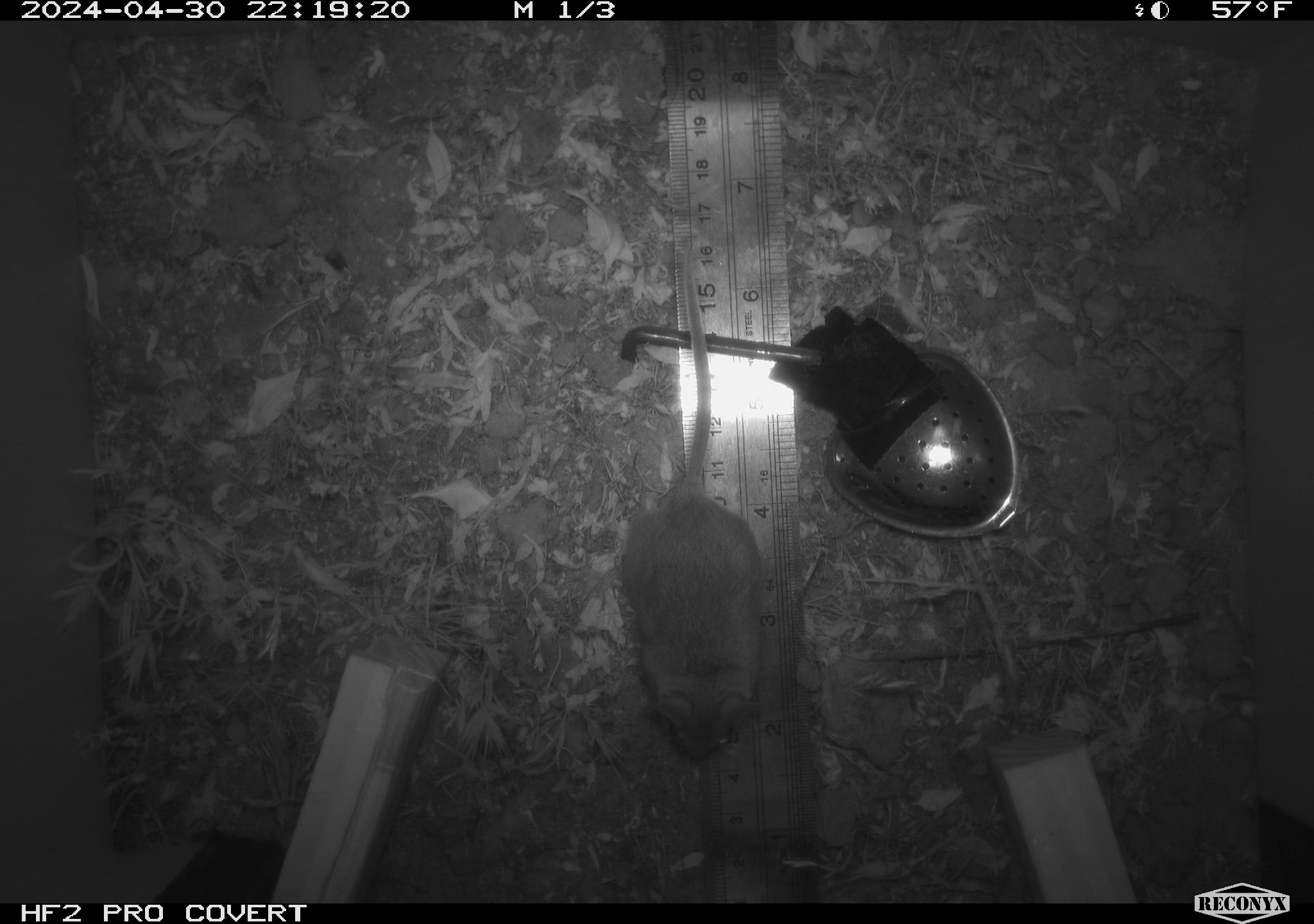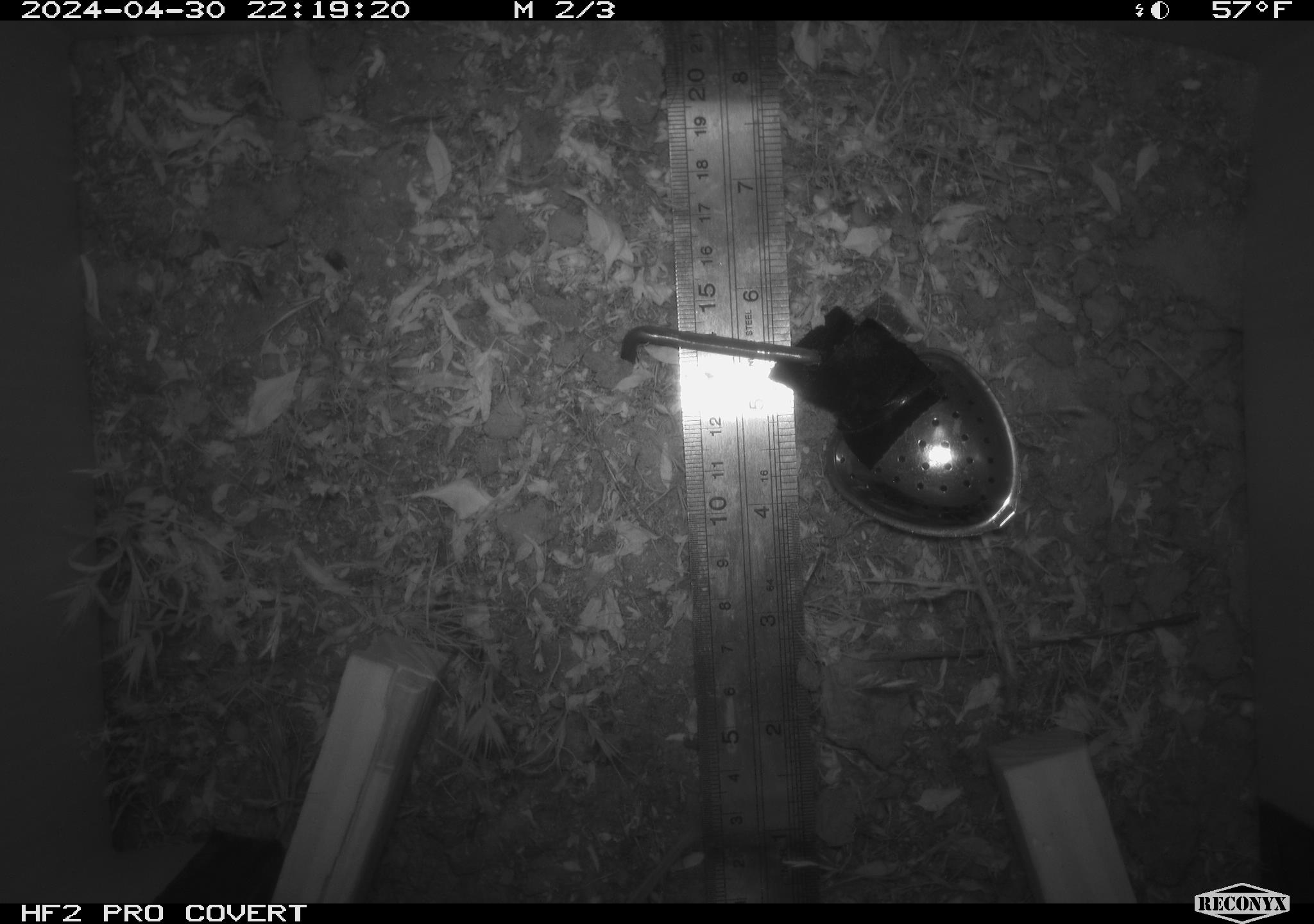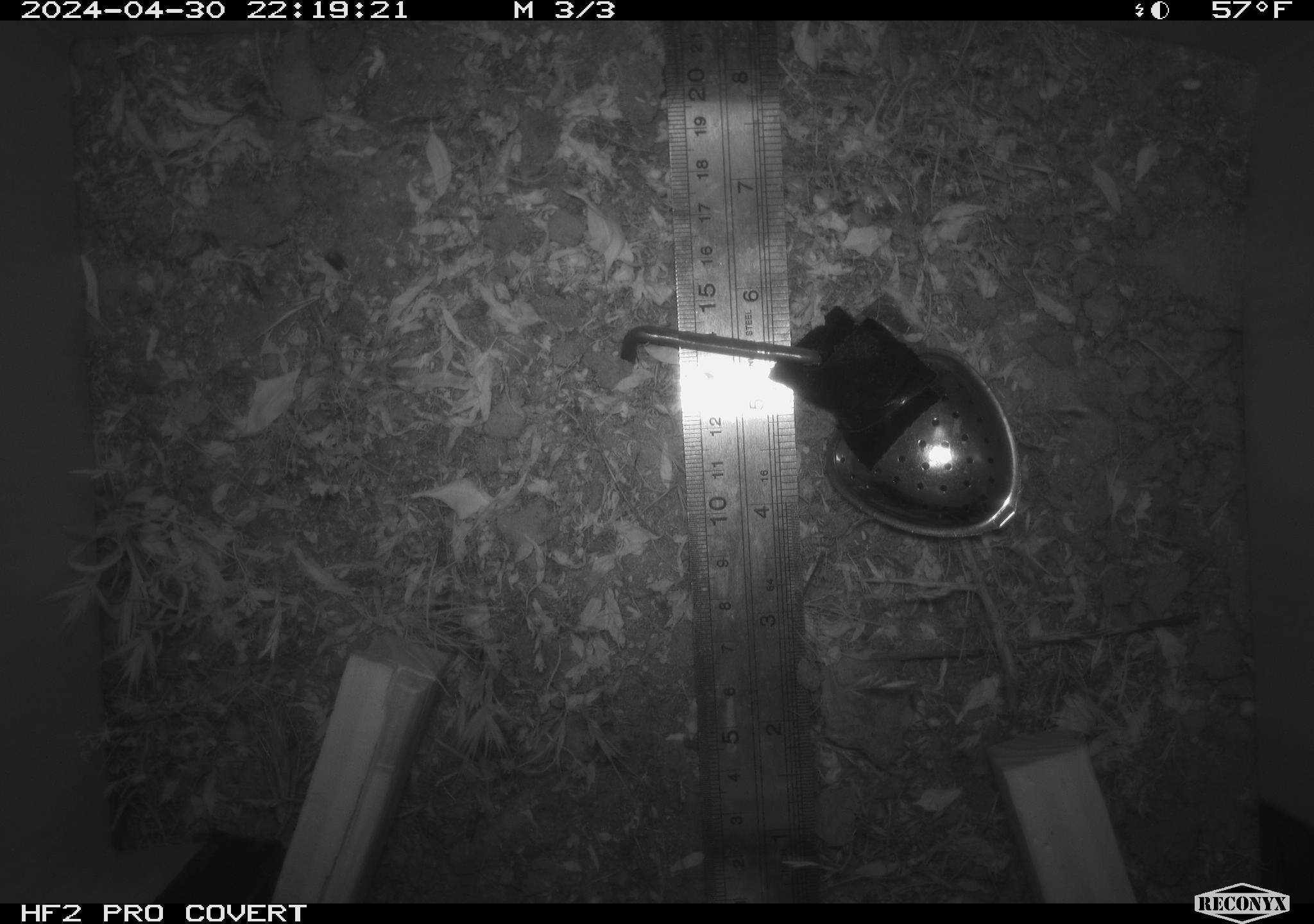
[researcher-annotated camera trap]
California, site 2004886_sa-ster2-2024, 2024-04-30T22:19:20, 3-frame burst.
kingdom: Animalia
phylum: Chordata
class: Mammalia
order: Rodentia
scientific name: Rodentia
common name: mouse species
Mouse species (Rodentia).